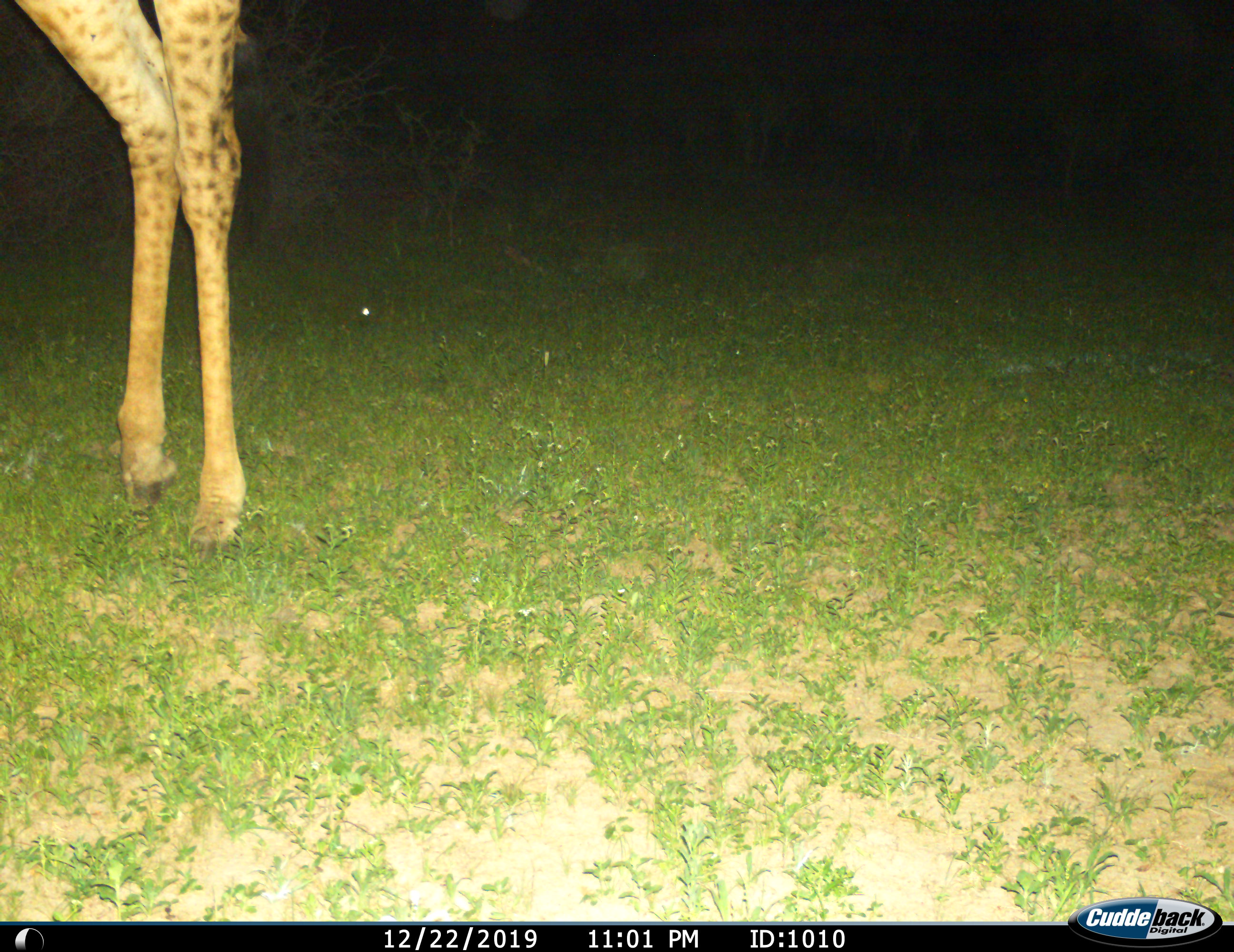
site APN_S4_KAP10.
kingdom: Animalia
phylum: Chordata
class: Mammalia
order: Artiodactyla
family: Giraffidae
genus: Giraffa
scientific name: Giraffa camelopardalis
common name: giraffe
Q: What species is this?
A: Giraffe (Giraffa camelopardalis).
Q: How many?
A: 1.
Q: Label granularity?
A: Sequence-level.